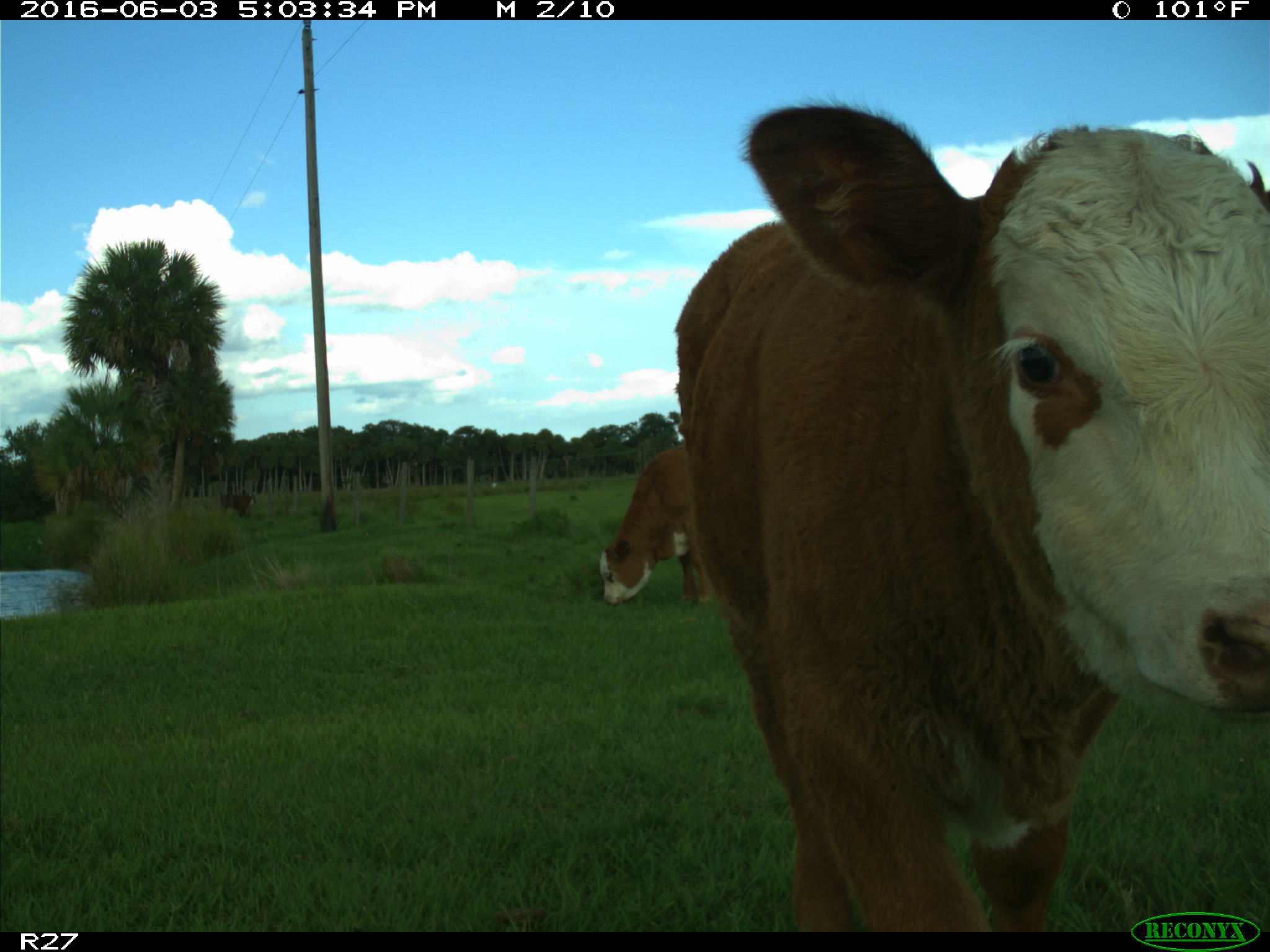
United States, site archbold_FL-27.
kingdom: Animalia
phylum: Chordata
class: Mammalia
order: Artiodactyla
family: Bovidae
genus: Bos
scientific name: Bos taurus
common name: domestic cow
Bos taurus (domestic cow).